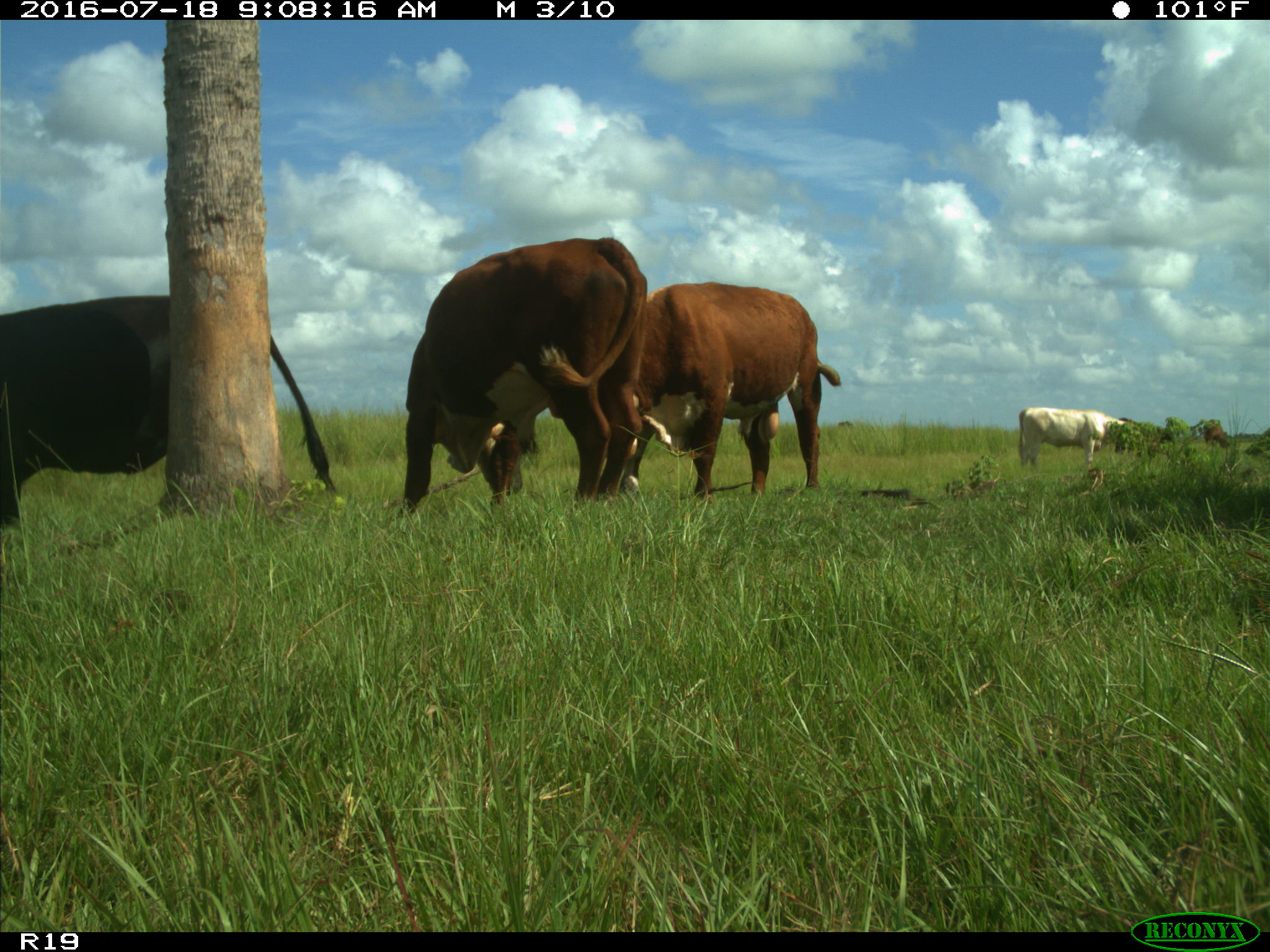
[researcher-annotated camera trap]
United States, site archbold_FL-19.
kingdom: Animalia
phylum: Chordata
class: Mammalia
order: Artiodactyla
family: Bovidae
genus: Bos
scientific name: Bos taurus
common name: domestic cow